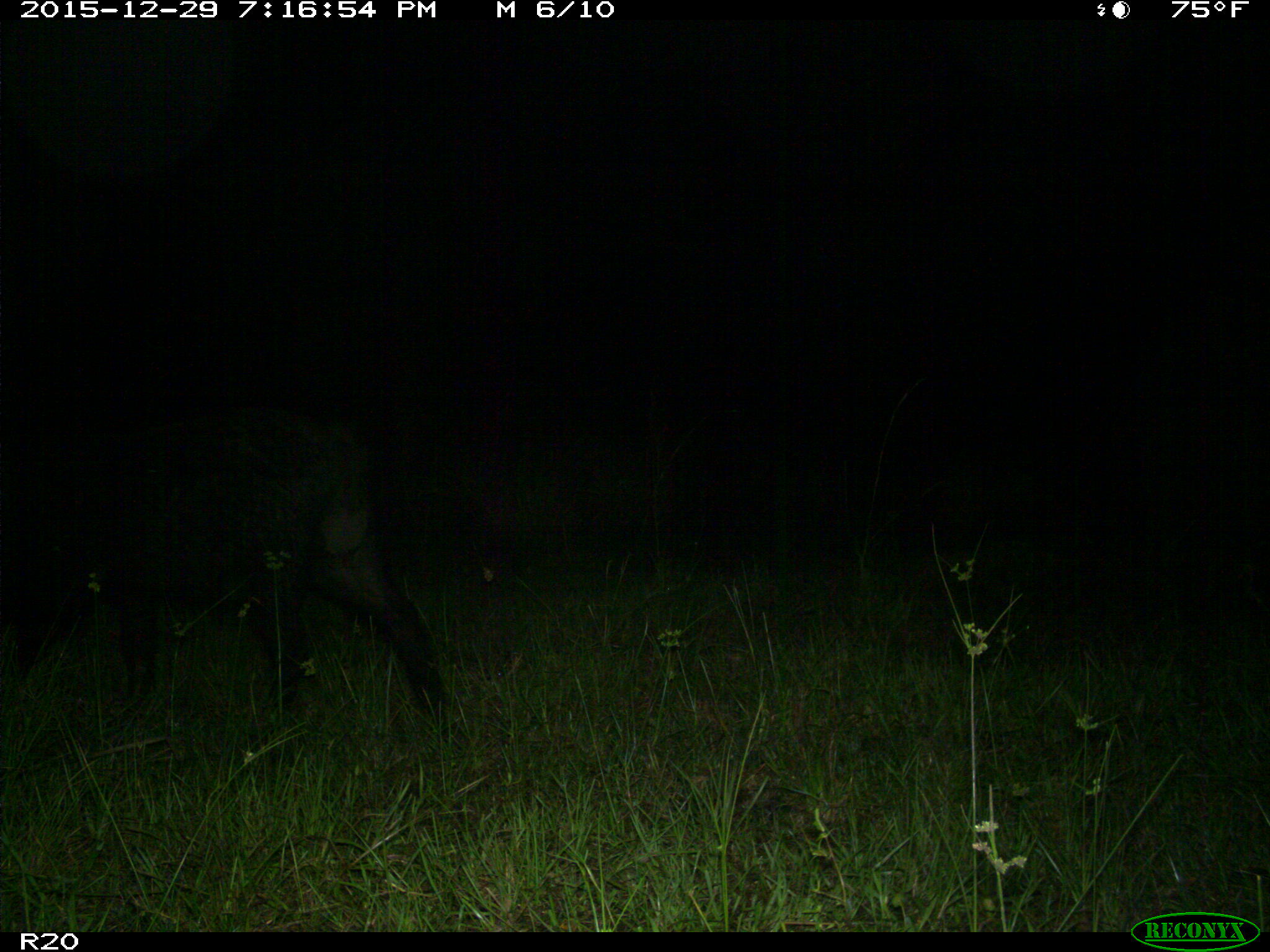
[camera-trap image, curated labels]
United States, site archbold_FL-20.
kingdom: Animalia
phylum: Chordata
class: Mammalia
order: Artiodactyla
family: Suidae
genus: Sus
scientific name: Sus scrofa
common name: wild boar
Sus scrofa (wild boar).